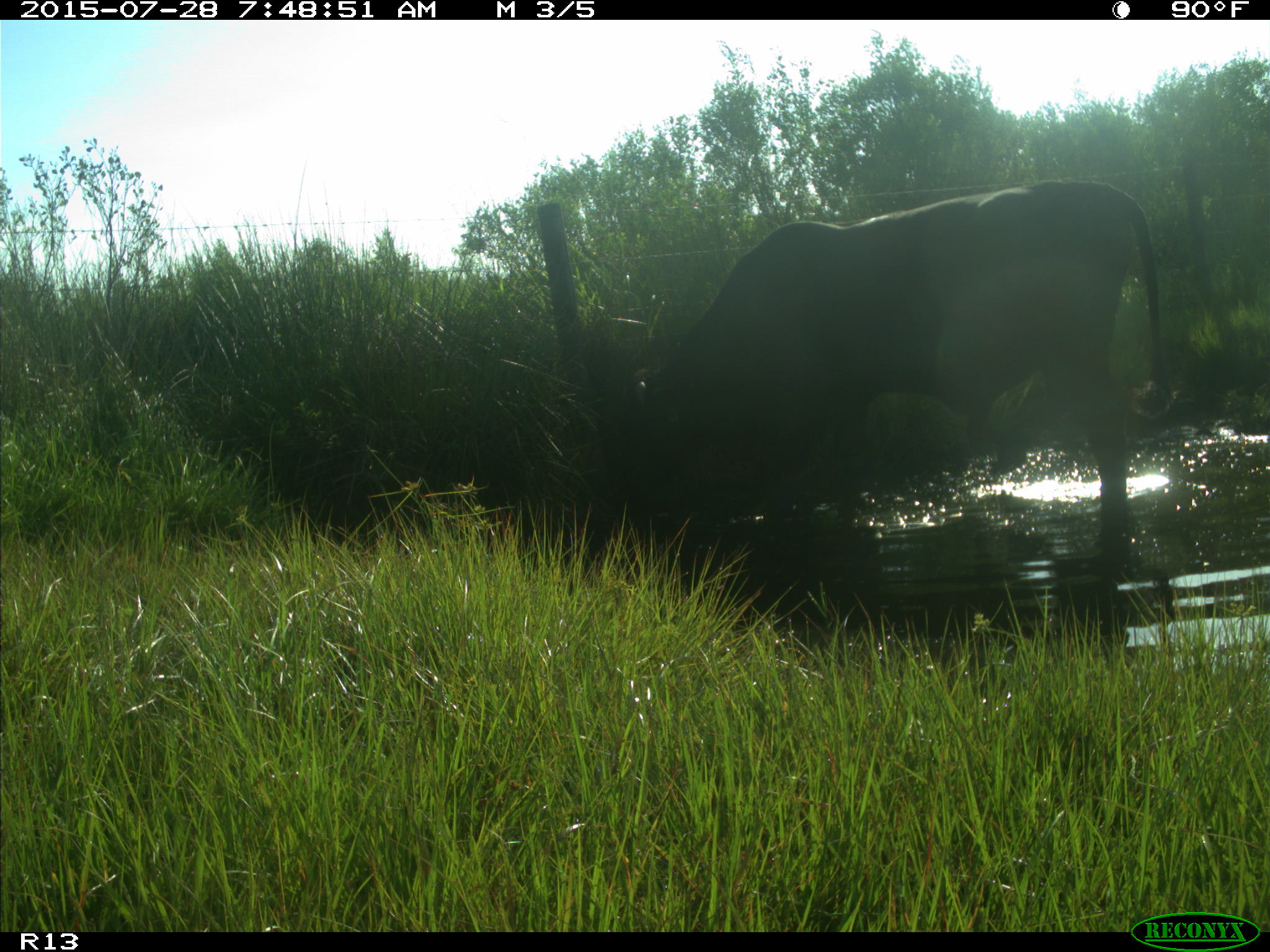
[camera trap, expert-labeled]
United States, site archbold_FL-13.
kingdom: Animalia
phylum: Chordata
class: Mammalia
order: Artiodactyla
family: Bovidae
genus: Bos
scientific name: Bos taurus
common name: domestic cow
Bos taurus (domestic cow).